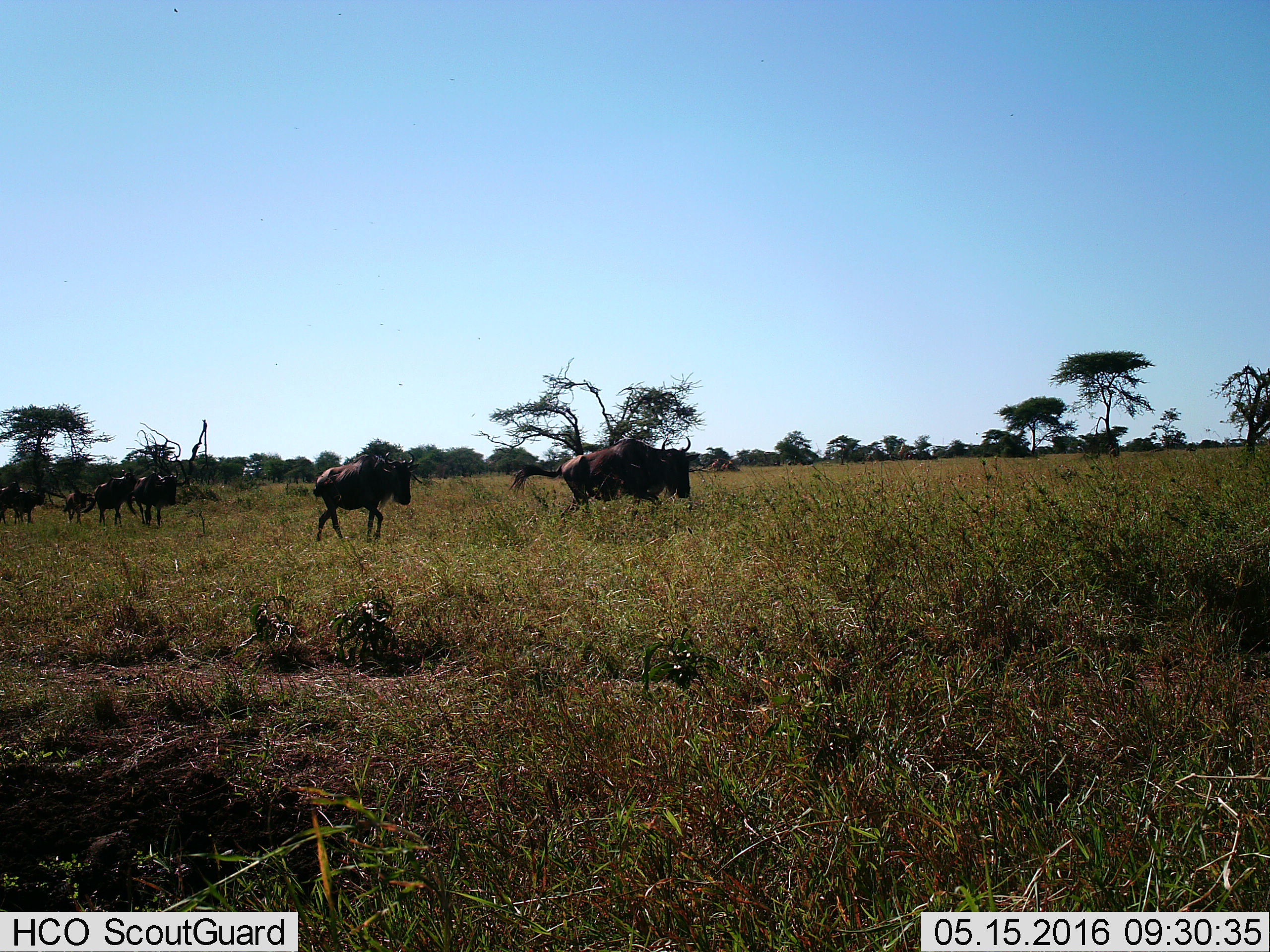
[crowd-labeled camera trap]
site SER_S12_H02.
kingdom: Animalia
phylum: Chordata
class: Mammalia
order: Artiodactyla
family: Bovidae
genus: Connochaetes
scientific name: Connochaetes taurinus taurinus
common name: blue wildebeest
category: wildebeestblue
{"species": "wildebeestblue (blue wildebeest) (Connochaetes taurinus taurinus)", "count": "7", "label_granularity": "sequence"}